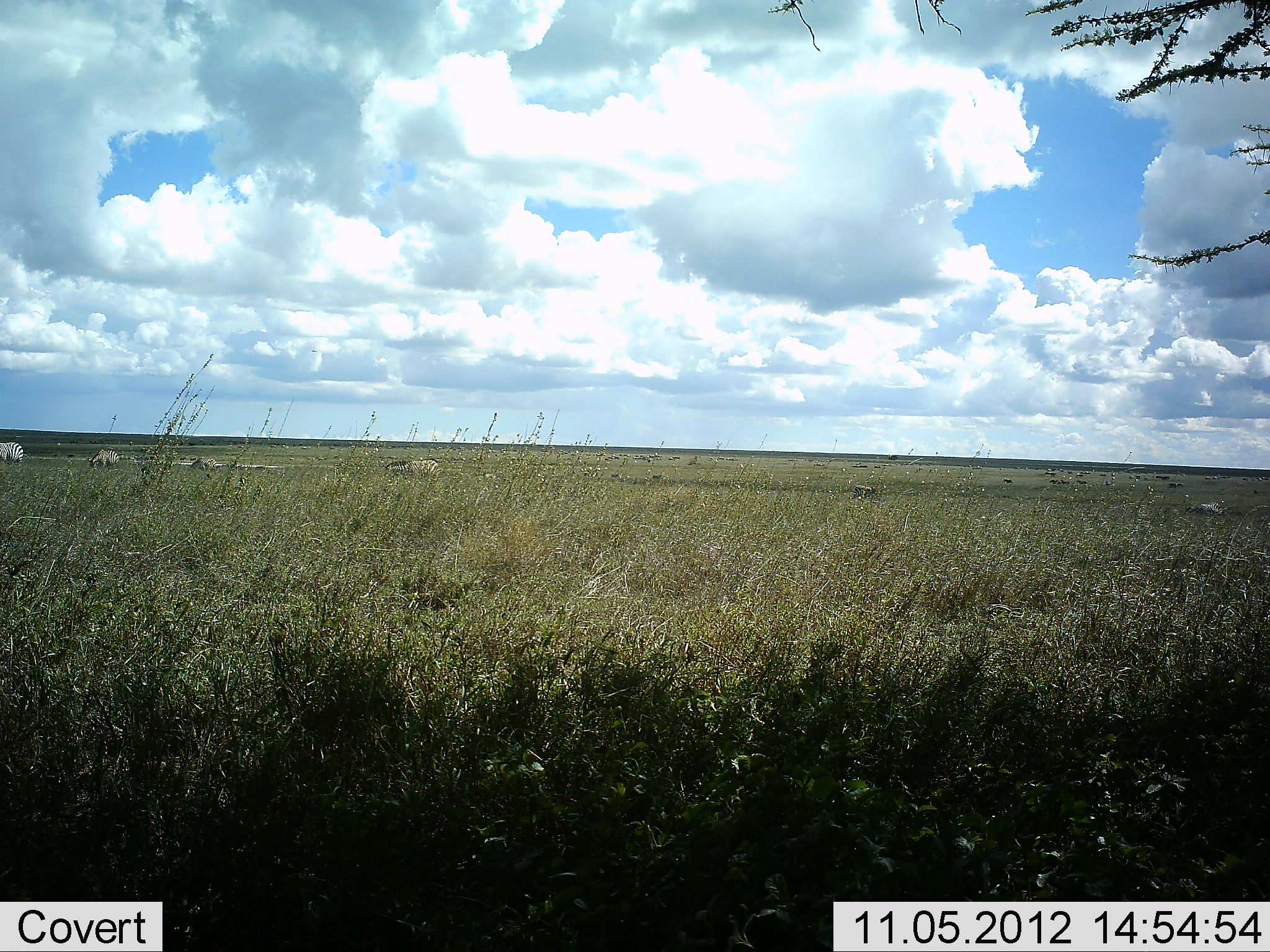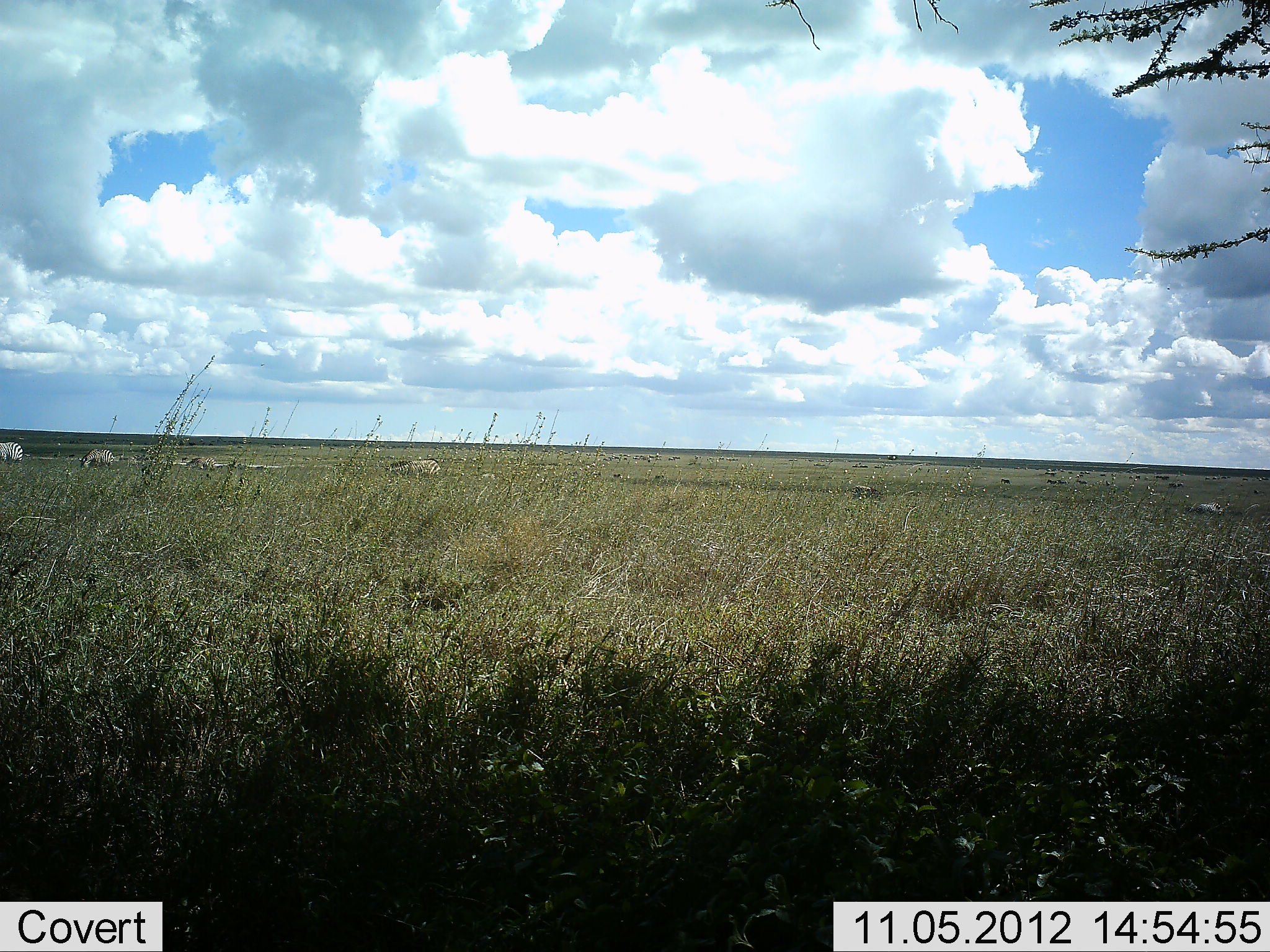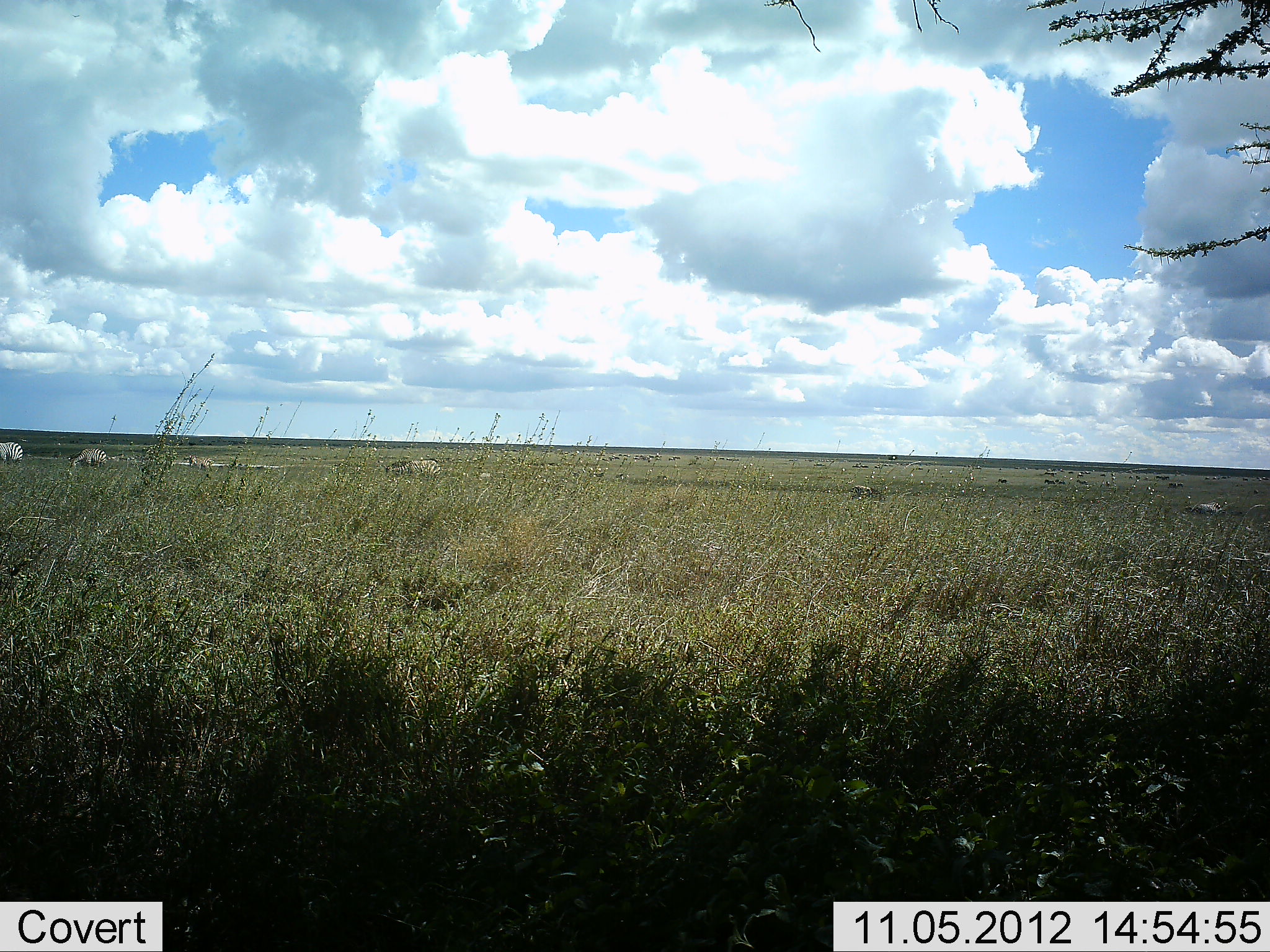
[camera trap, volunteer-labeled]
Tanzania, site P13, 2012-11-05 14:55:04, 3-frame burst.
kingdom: Animalia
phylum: Chordata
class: Mammalia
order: Perissodactyla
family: Equidae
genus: Equus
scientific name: Equus quagga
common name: plains zebra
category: zebra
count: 6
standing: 50%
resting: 10%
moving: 70%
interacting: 0%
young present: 0%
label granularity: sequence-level